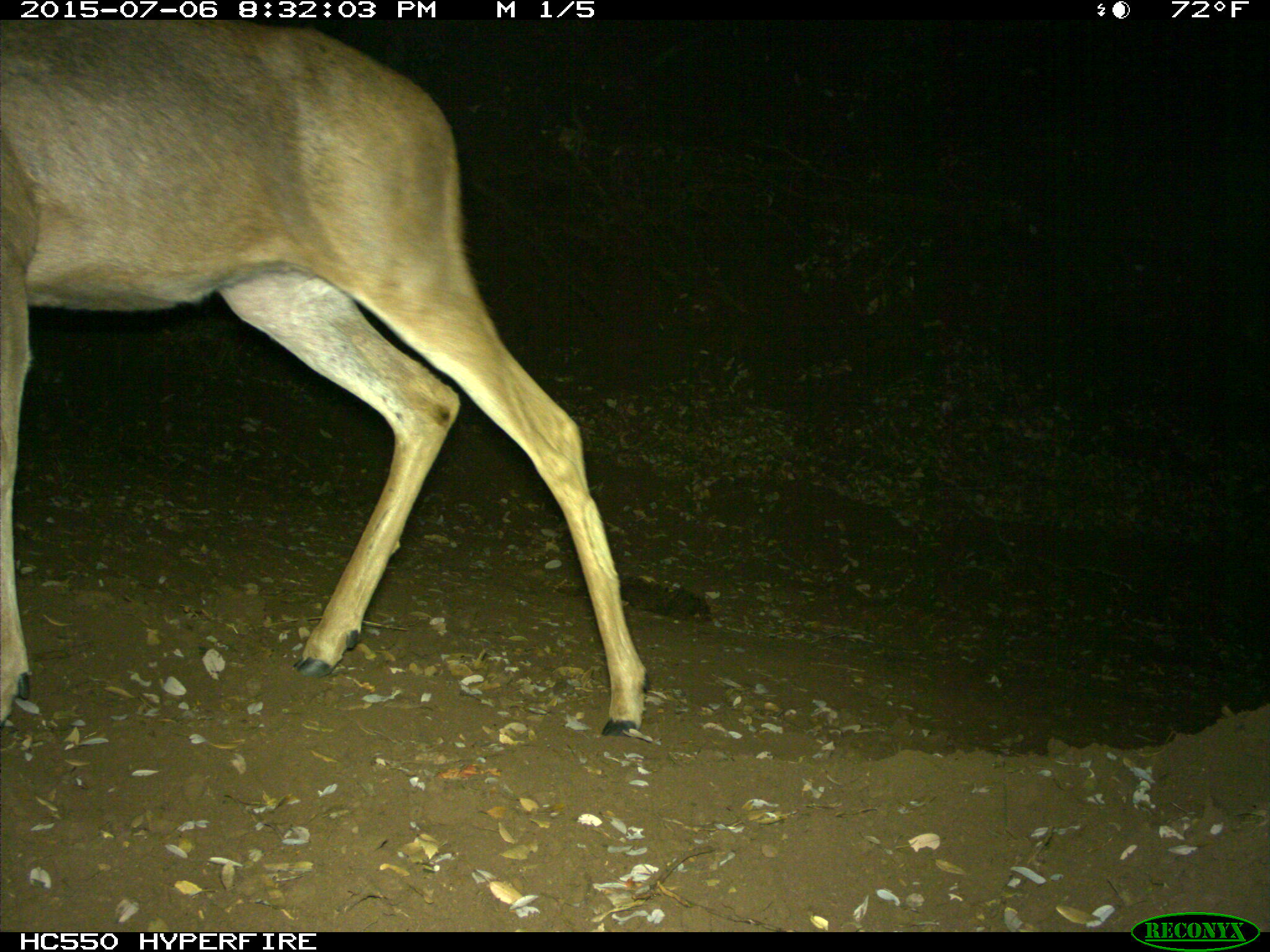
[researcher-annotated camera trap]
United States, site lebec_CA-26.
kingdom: Animalia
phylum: Chordata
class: Mammalia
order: Artiodactyla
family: Cervidae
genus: Odocoileus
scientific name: Odocoileus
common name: deer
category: unidentified deer